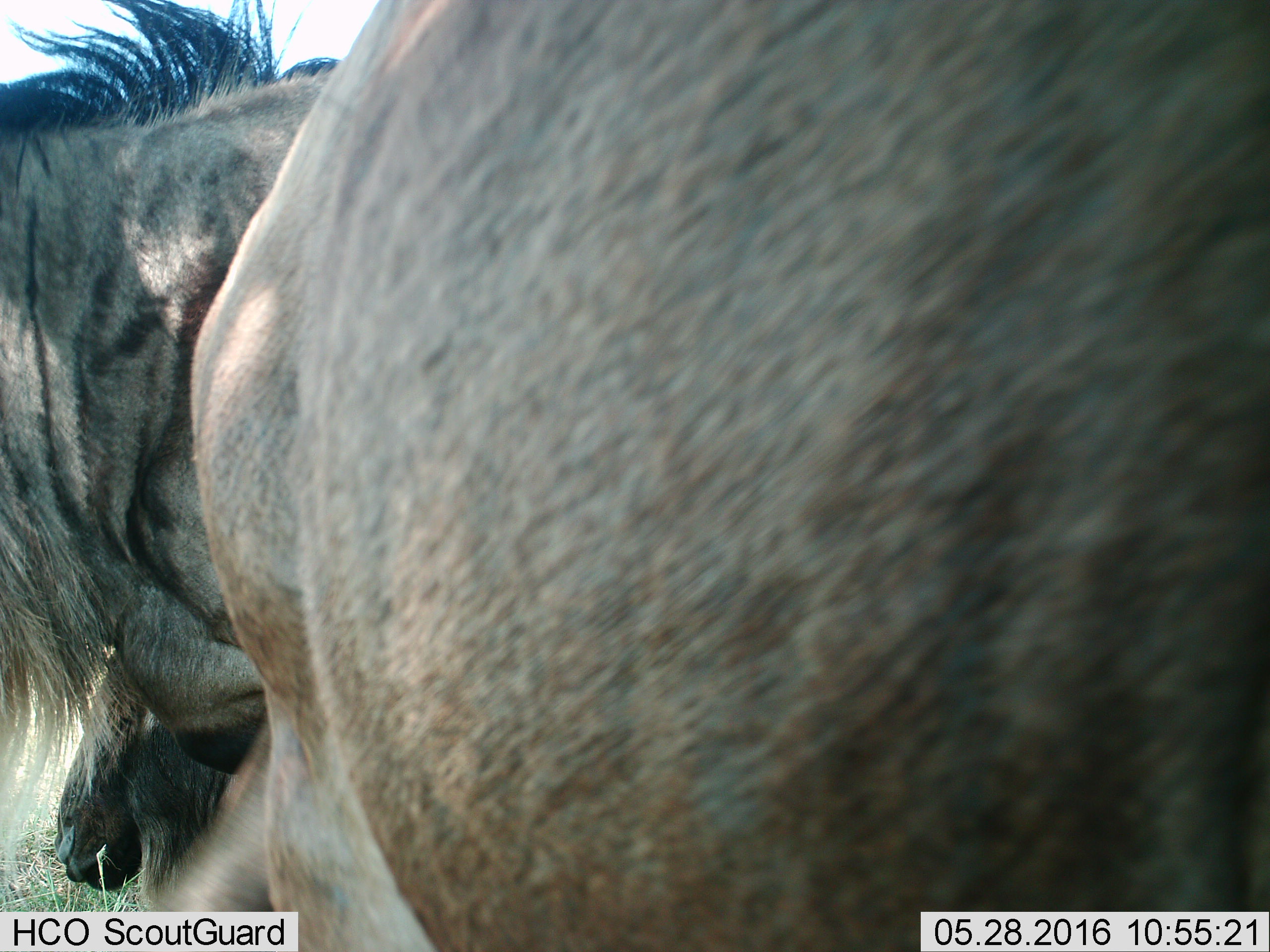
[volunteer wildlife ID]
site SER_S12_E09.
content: unidentified animal